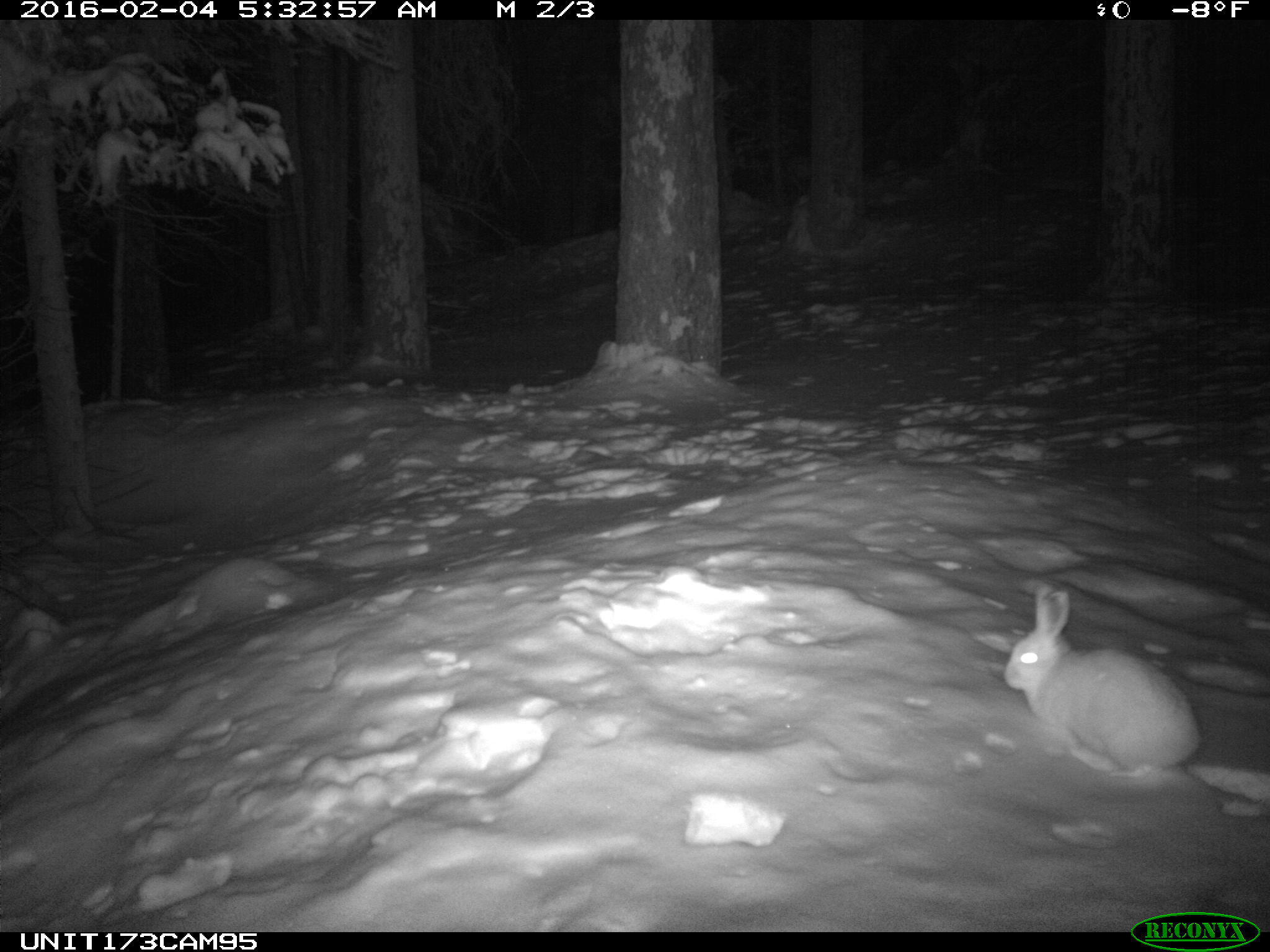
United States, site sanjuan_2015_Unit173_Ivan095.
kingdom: Animalia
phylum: Chordata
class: Mammalia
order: Lagomorpha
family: Leporidae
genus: Lepus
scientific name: Lepus americanus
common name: snowshoe hare